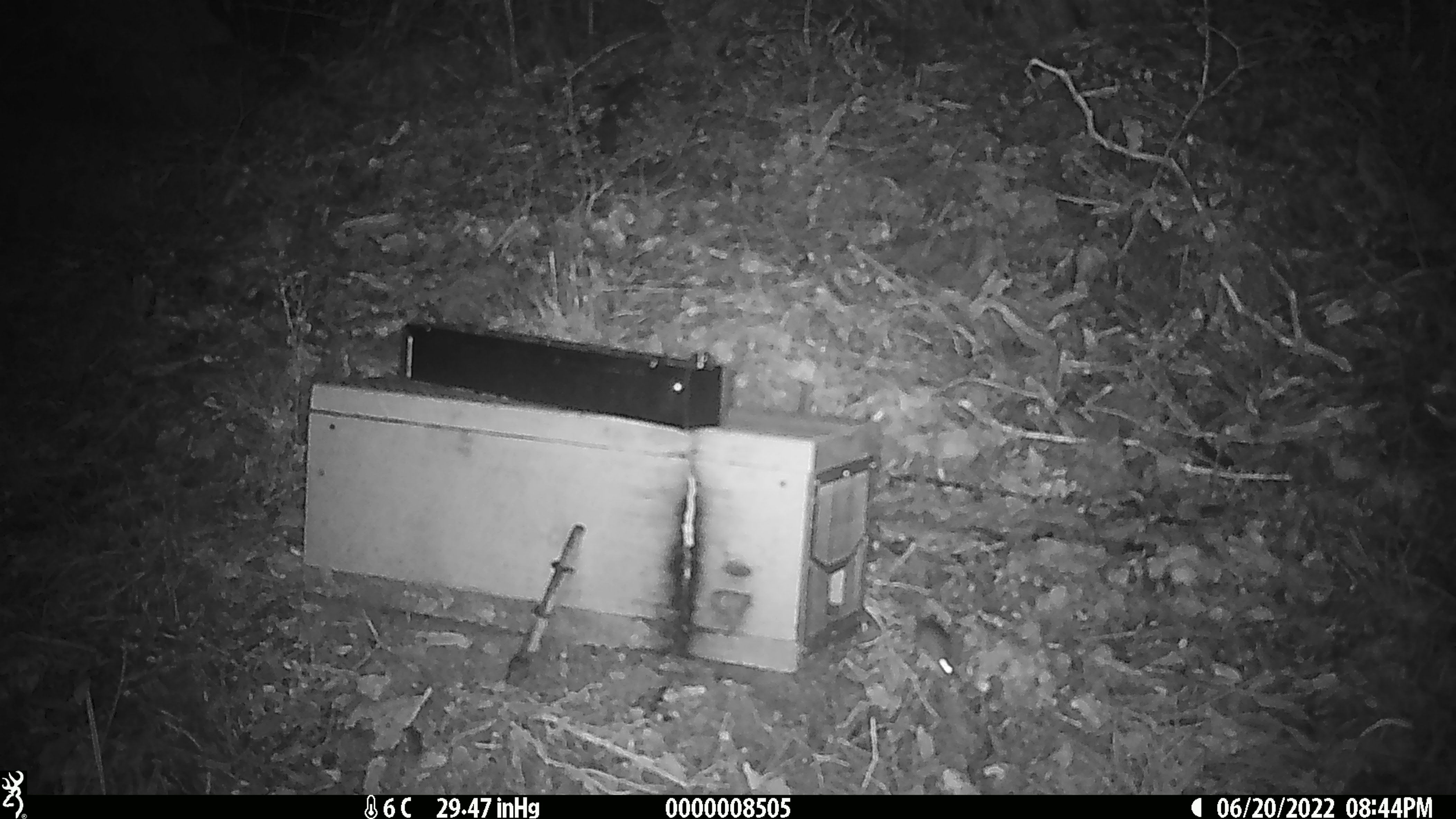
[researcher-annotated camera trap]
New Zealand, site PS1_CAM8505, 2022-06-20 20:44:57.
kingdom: Animalia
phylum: Chordata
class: Mammalia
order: Rodentia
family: Muridae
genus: Mus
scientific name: Mus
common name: mouse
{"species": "mouse (Mus)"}